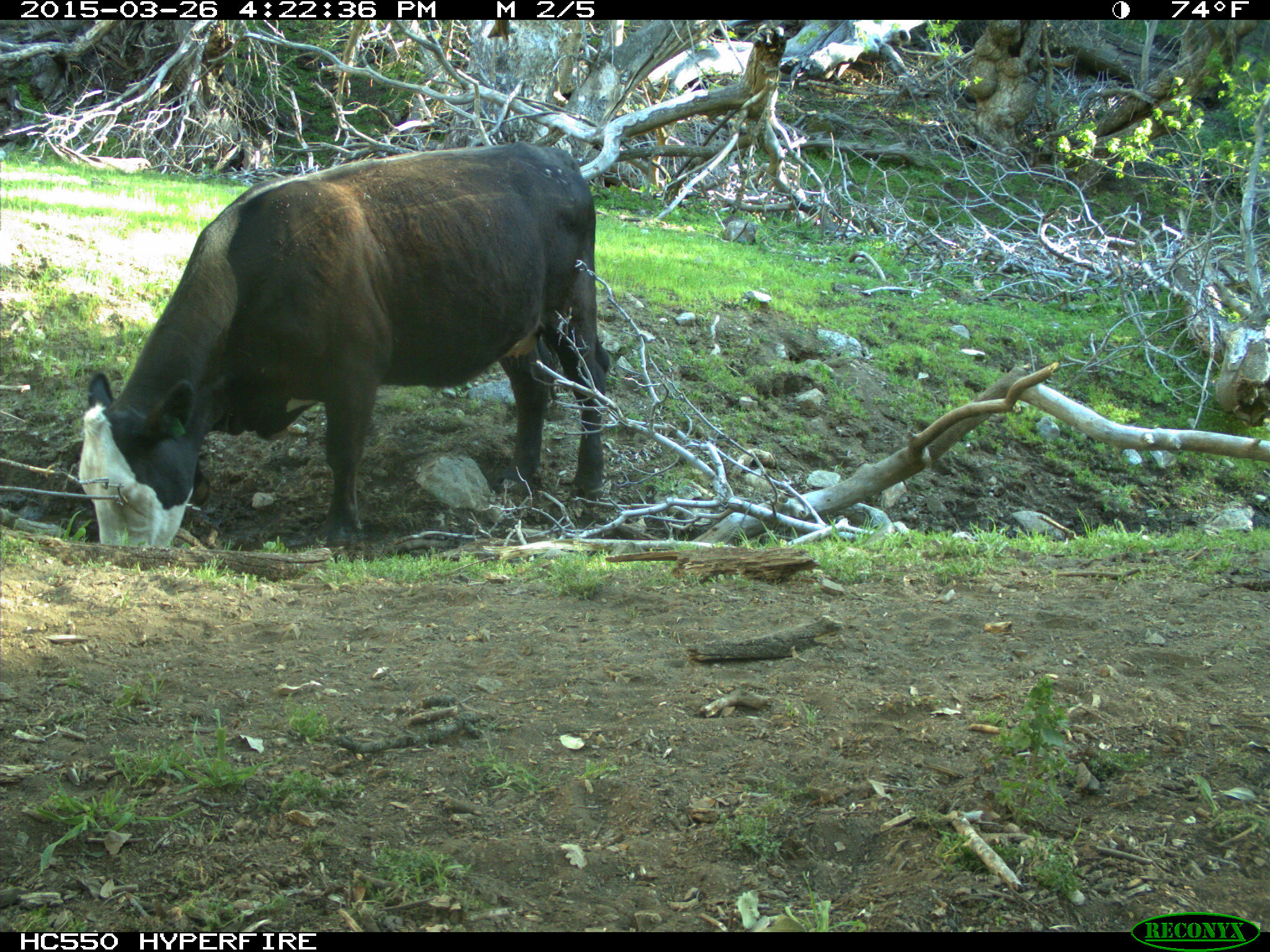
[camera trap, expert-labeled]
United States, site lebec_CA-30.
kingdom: Animalia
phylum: Chordata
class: Mammalia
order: Artiodactyla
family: Bovidae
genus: Bos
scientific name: Bos taurus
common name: domestic cow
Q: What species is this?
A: Bos taurus (domestic cow).